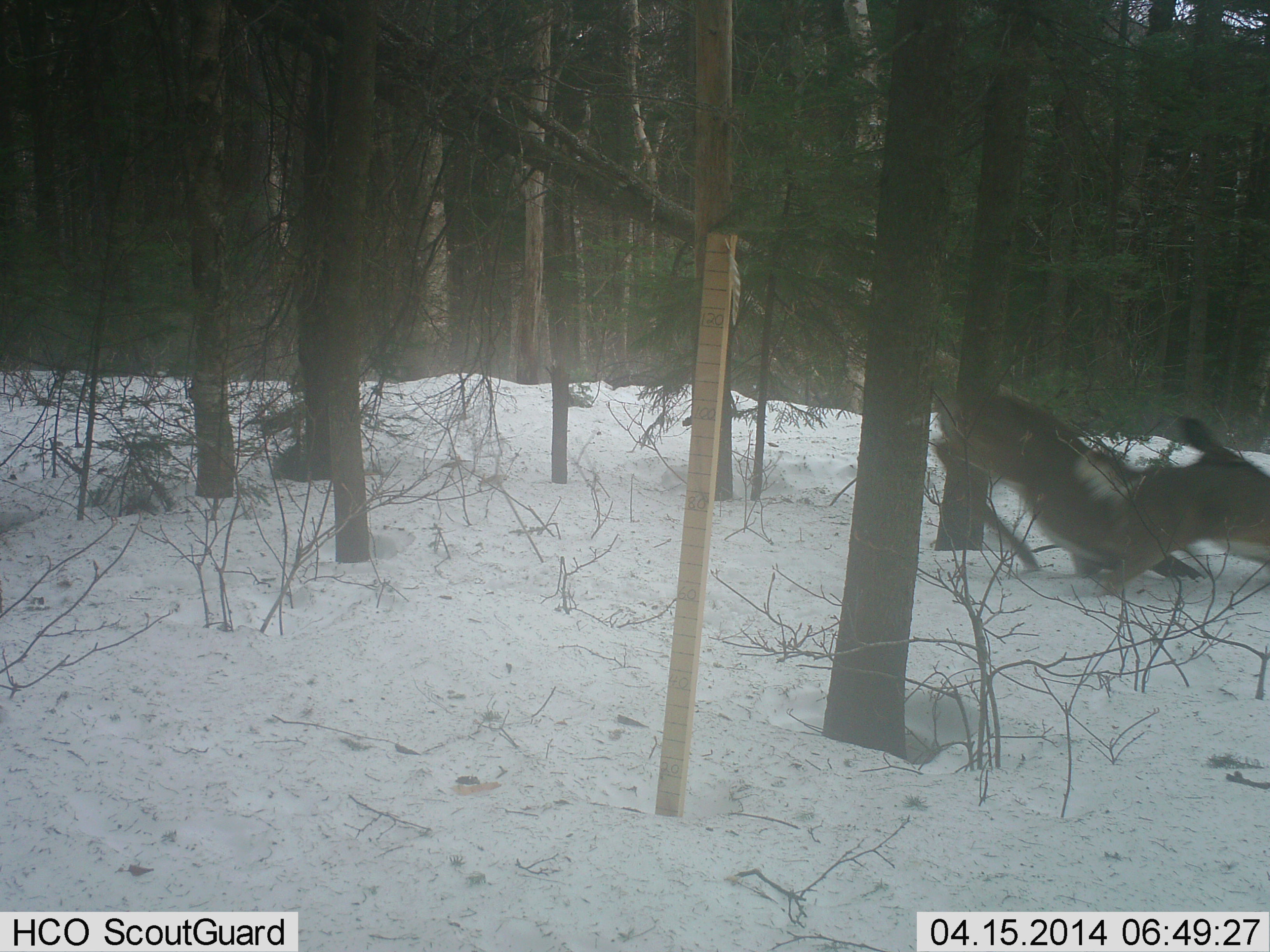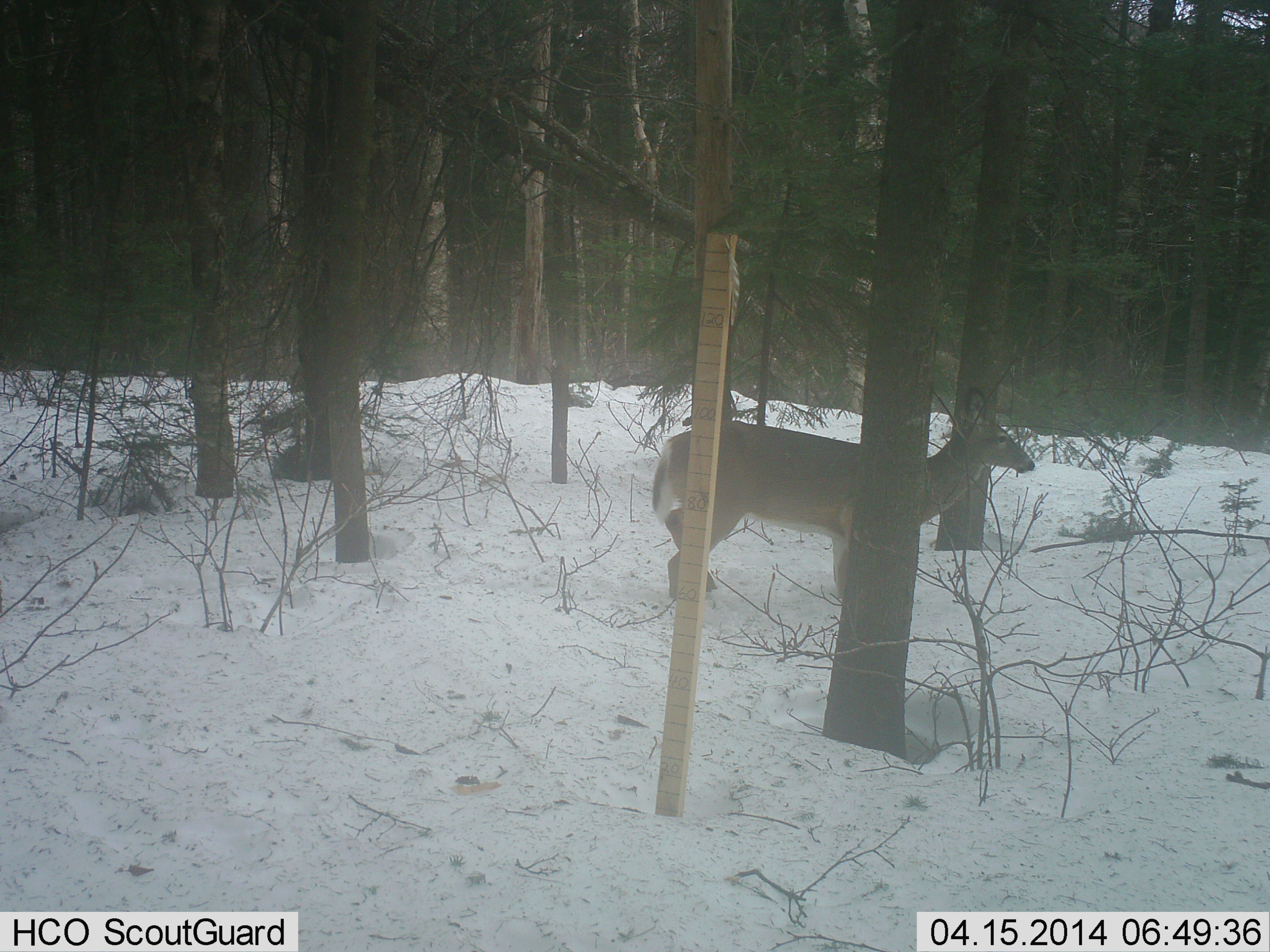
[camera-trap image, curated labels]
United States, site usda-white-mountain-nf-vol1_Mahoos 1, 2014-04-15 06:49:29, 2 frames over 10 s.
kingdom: Animalia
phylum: Chordata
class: Mammalia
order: Artiodactyla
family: Cervidae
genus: Odocoileus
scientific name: Odocoileus virginianus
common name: white-tailed deer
White-tailed deer (Odocoileus virginianus).